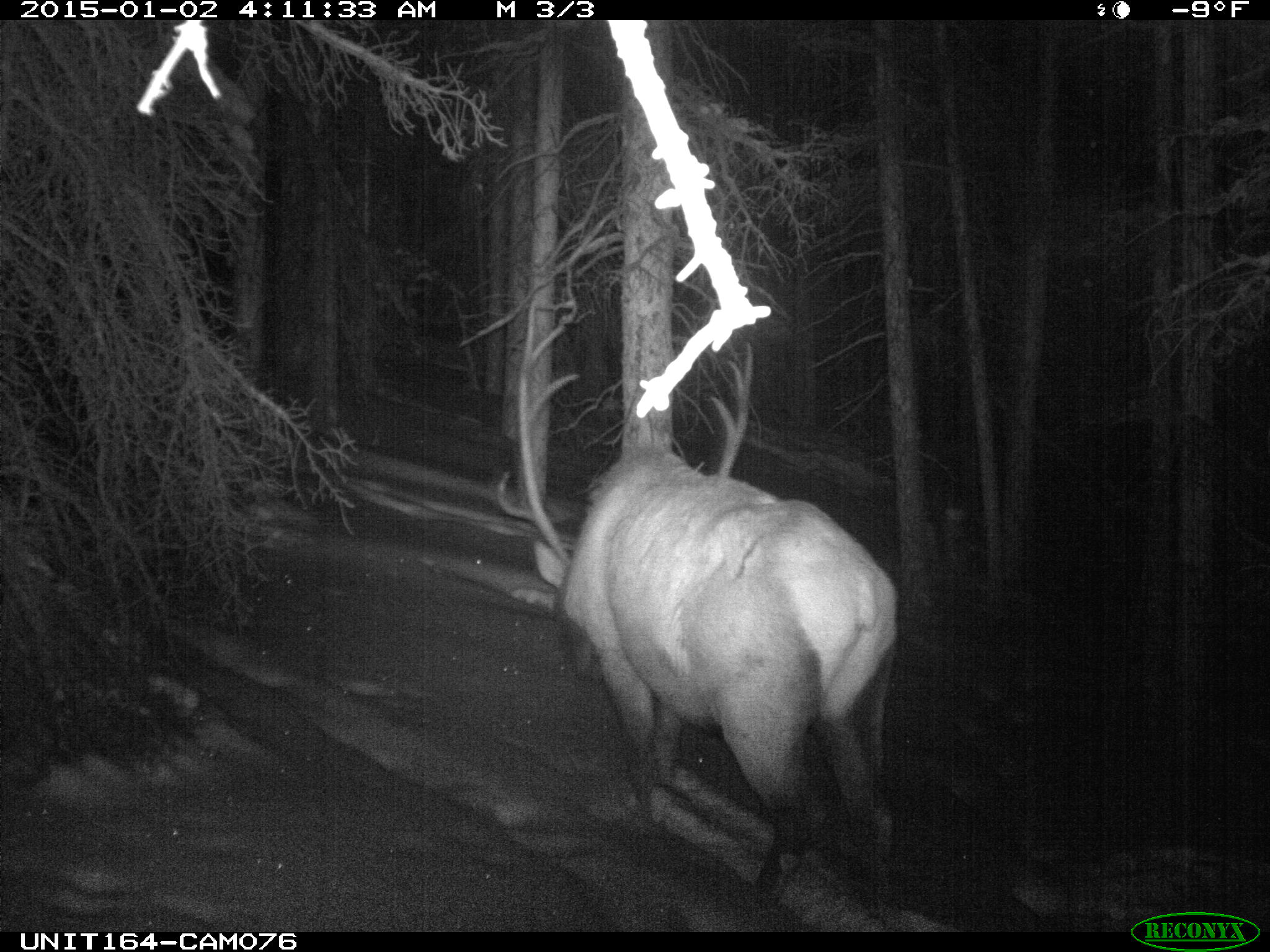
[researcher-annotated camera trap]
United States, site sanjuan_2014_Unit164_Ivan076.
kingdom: Animalia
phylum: Chordata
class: Mammalia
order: Artiodactyla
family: Cervidae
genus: Cervus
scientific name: Cervus elaphus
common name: red deer